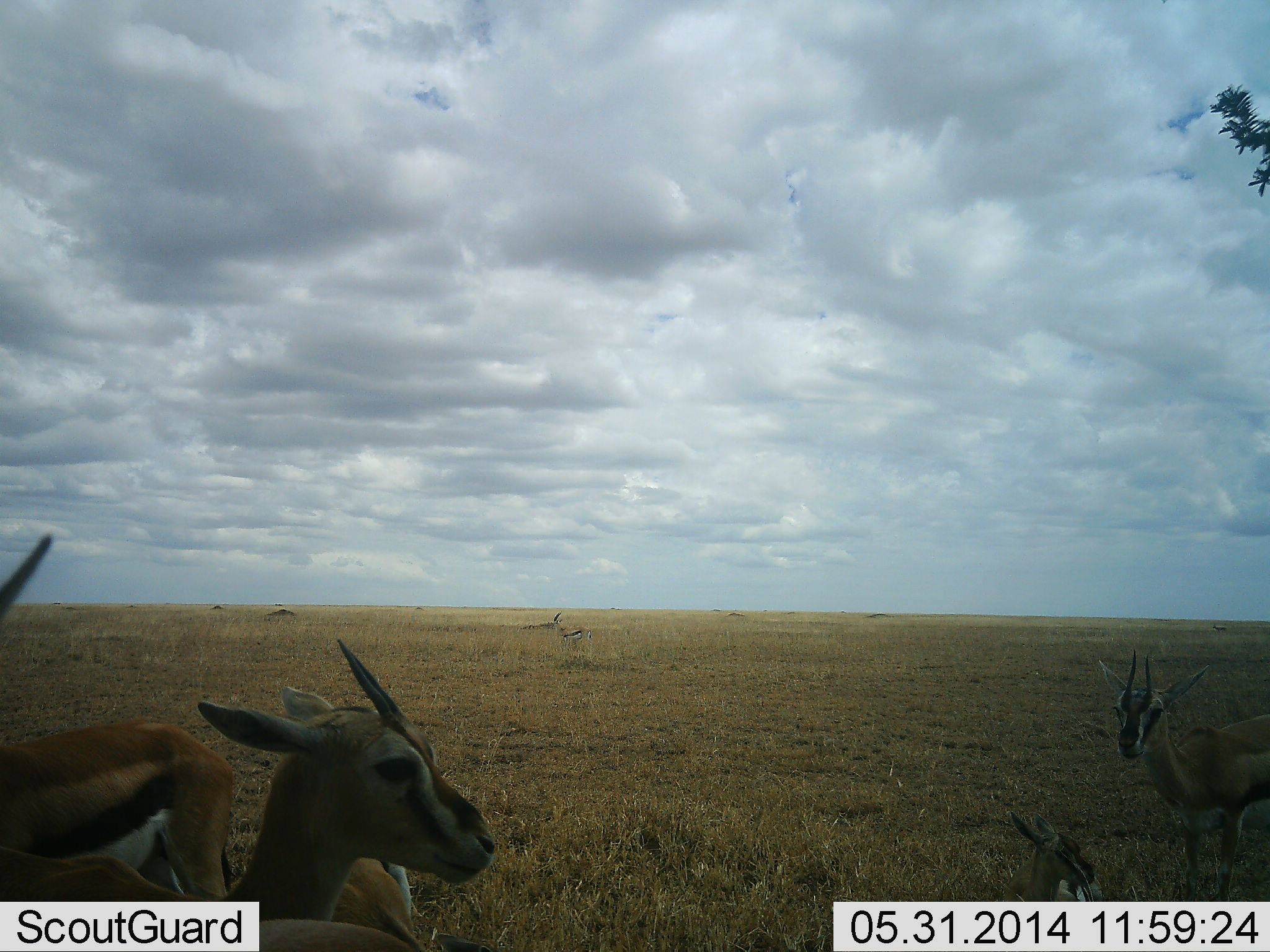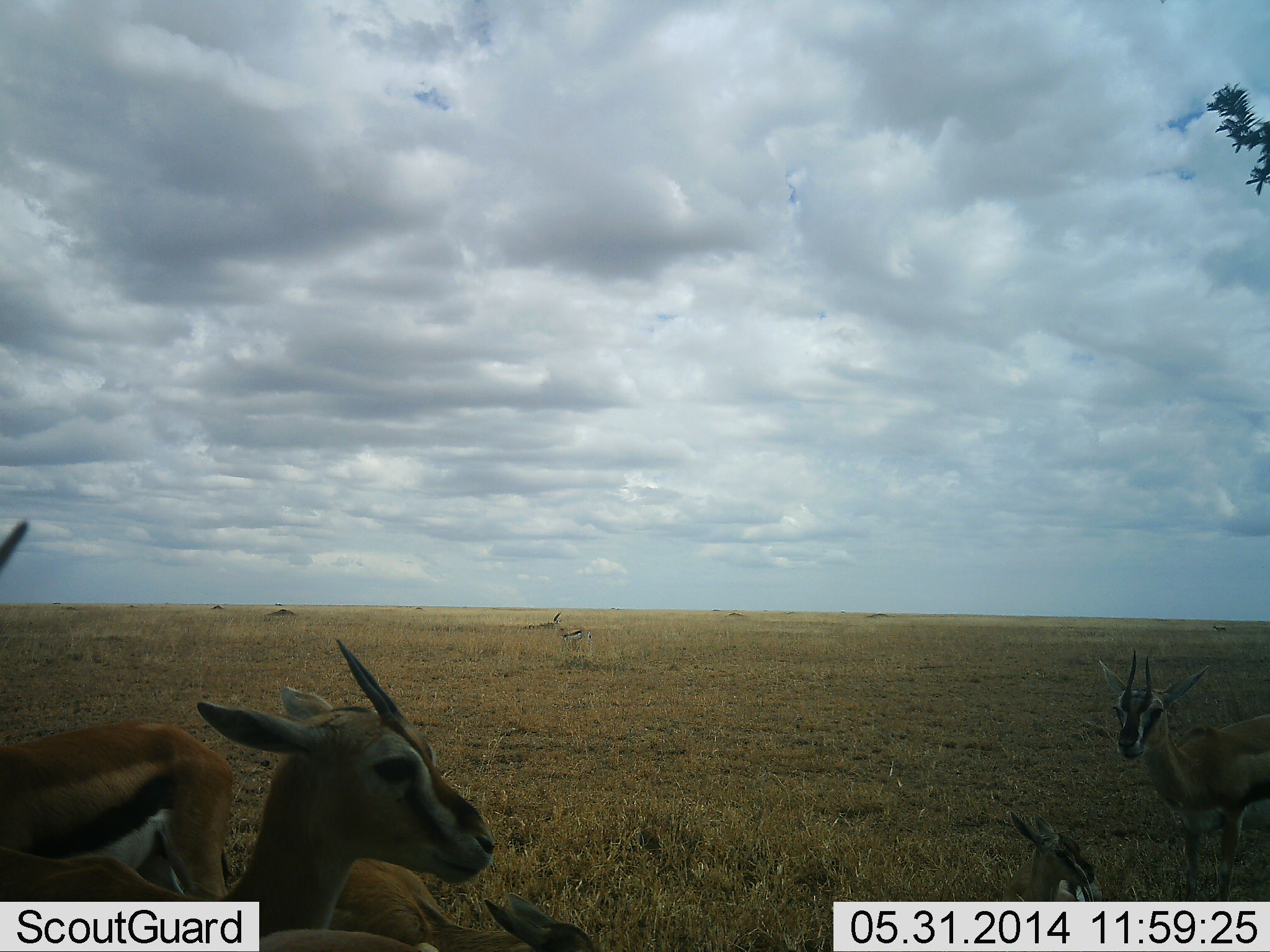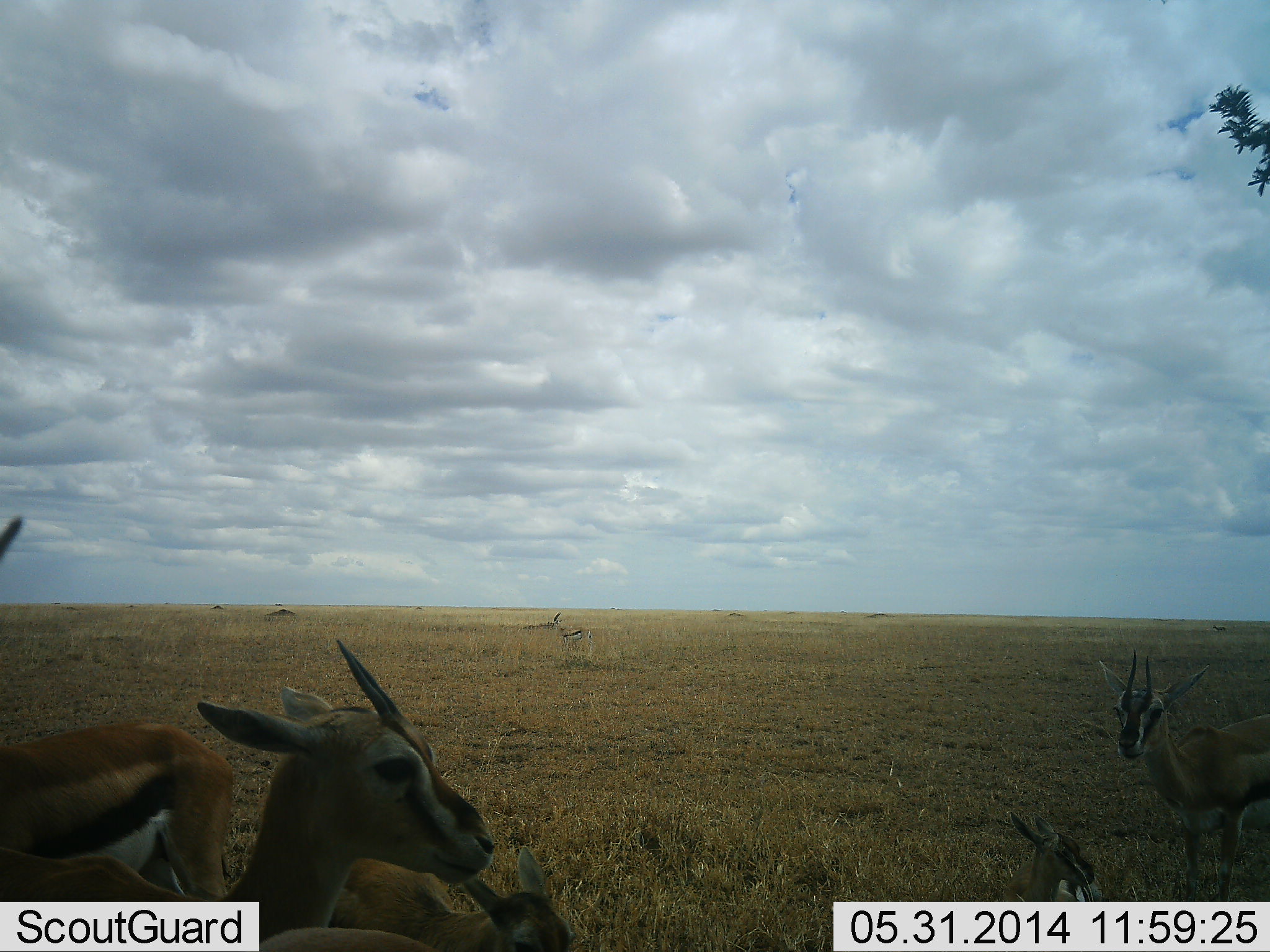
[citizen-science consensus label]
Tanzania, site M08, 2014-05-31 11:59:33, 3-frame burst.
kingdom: Animalia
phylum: Chordata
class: Mammalia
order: Artiodactyla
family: Bovidae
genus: Eudorcas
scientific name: Eudorcas thomsonii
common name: thomson's gazelle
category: gazellethomsons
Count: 5.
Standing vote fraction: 90%.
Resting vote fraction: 40%.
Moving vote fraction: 20%.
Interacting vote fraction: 0%.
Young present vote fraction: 10%.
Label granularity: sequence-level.